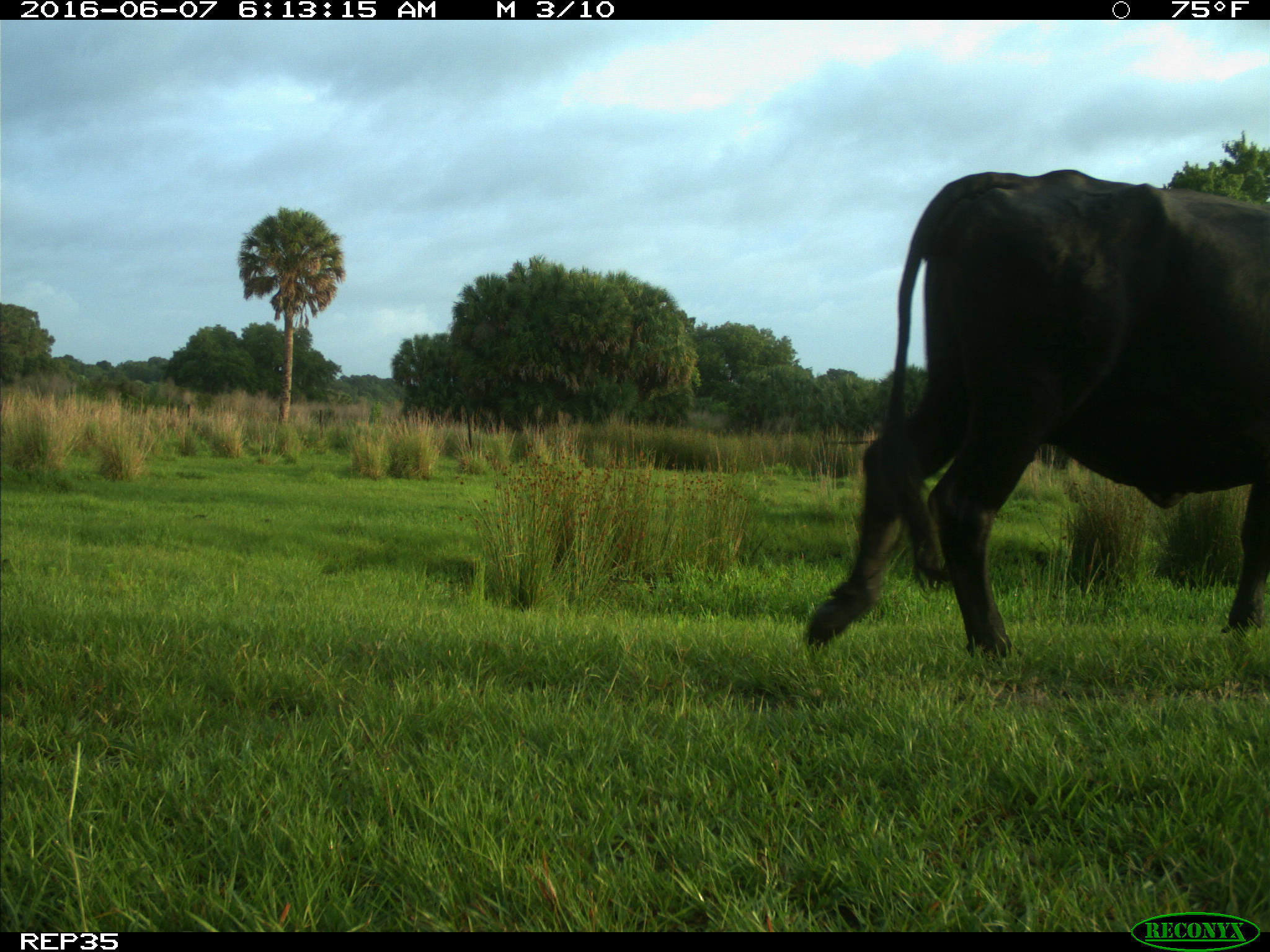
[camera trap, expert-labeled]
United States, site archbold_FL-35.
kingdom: Animalia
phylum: Chordata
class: Mammalia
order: Artiodactyla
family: Bovidae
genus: Bos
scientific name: Bos taurus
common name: domestic cow